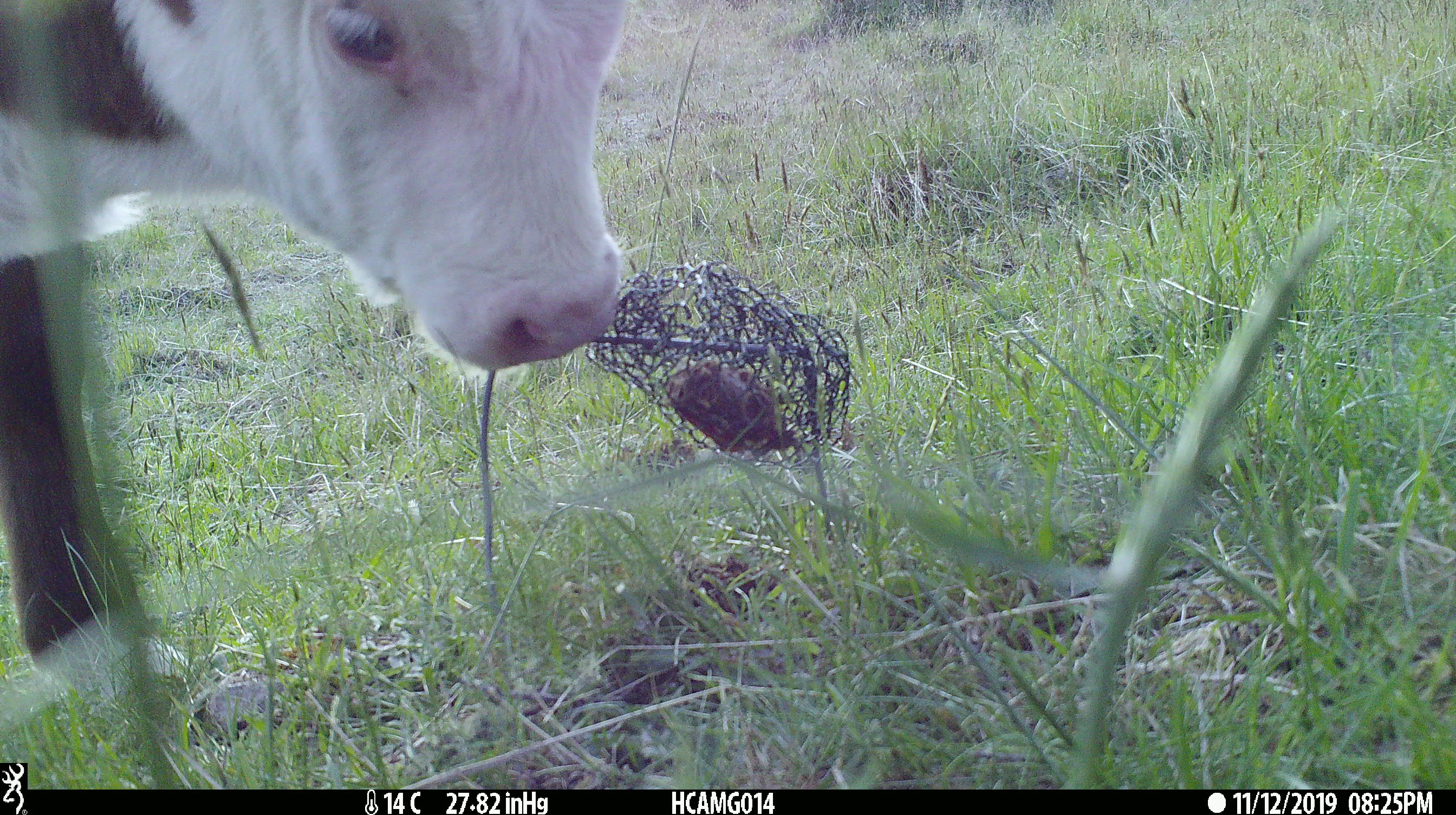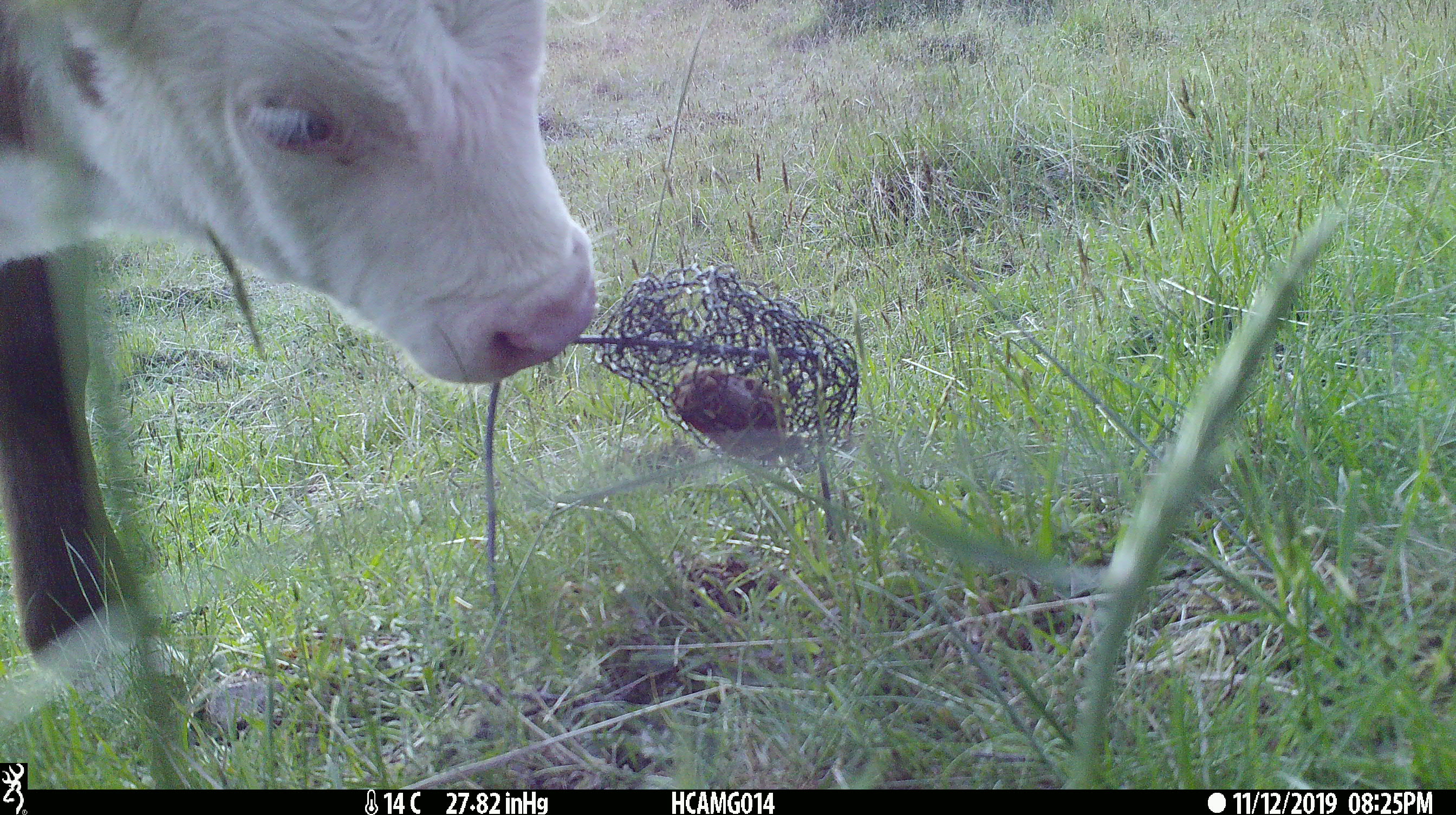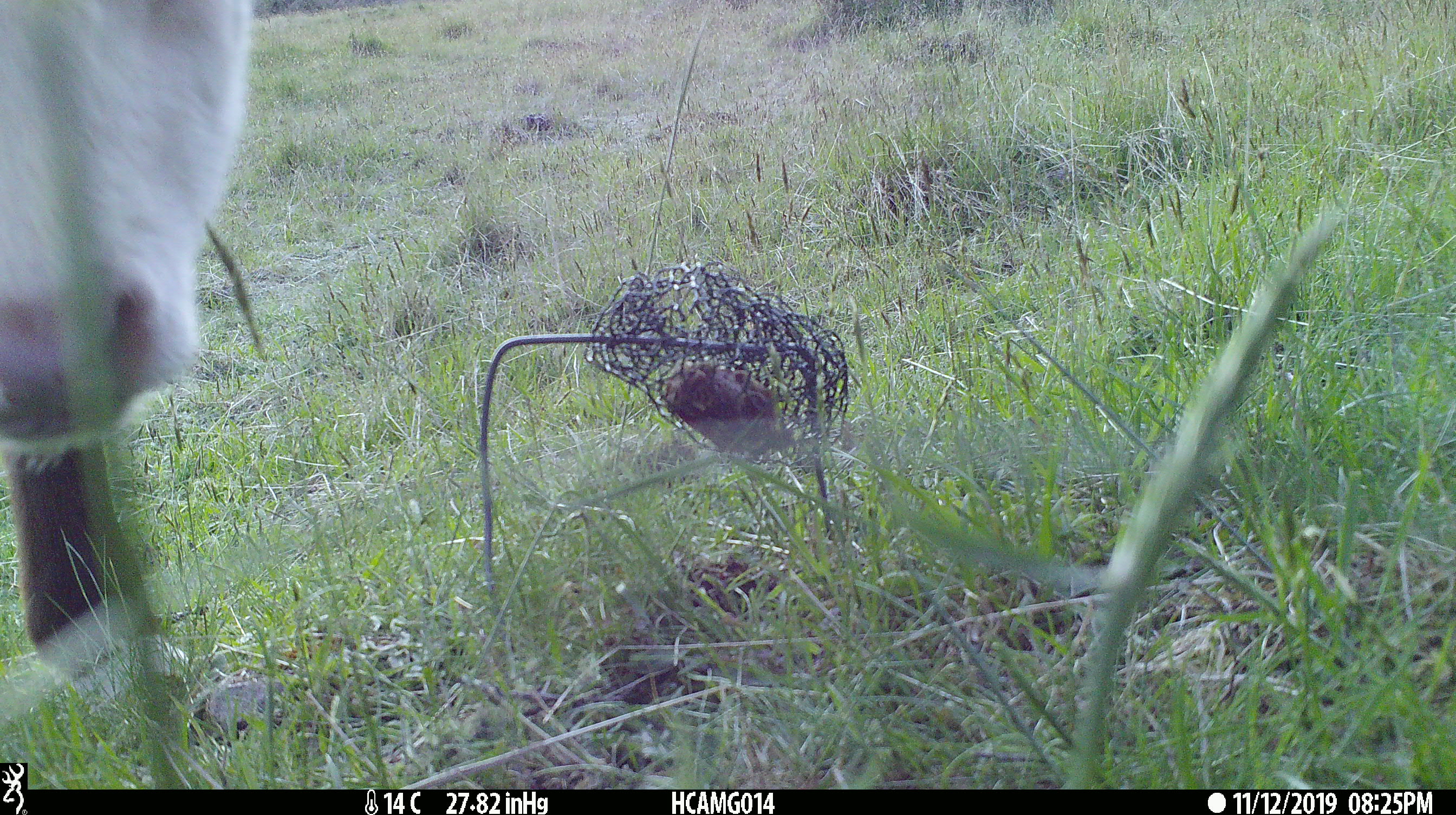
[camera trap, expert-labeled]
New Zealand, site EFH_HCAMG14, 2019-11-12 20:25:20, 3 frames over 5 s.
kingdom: Animalia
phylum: Chordata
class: Mammalia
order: Artiodactyla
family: Bovidae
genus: Bos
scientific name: Bos taurus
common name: domestic cow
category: cow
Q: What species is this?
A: Cow (domestic cow) (Bos taurus).